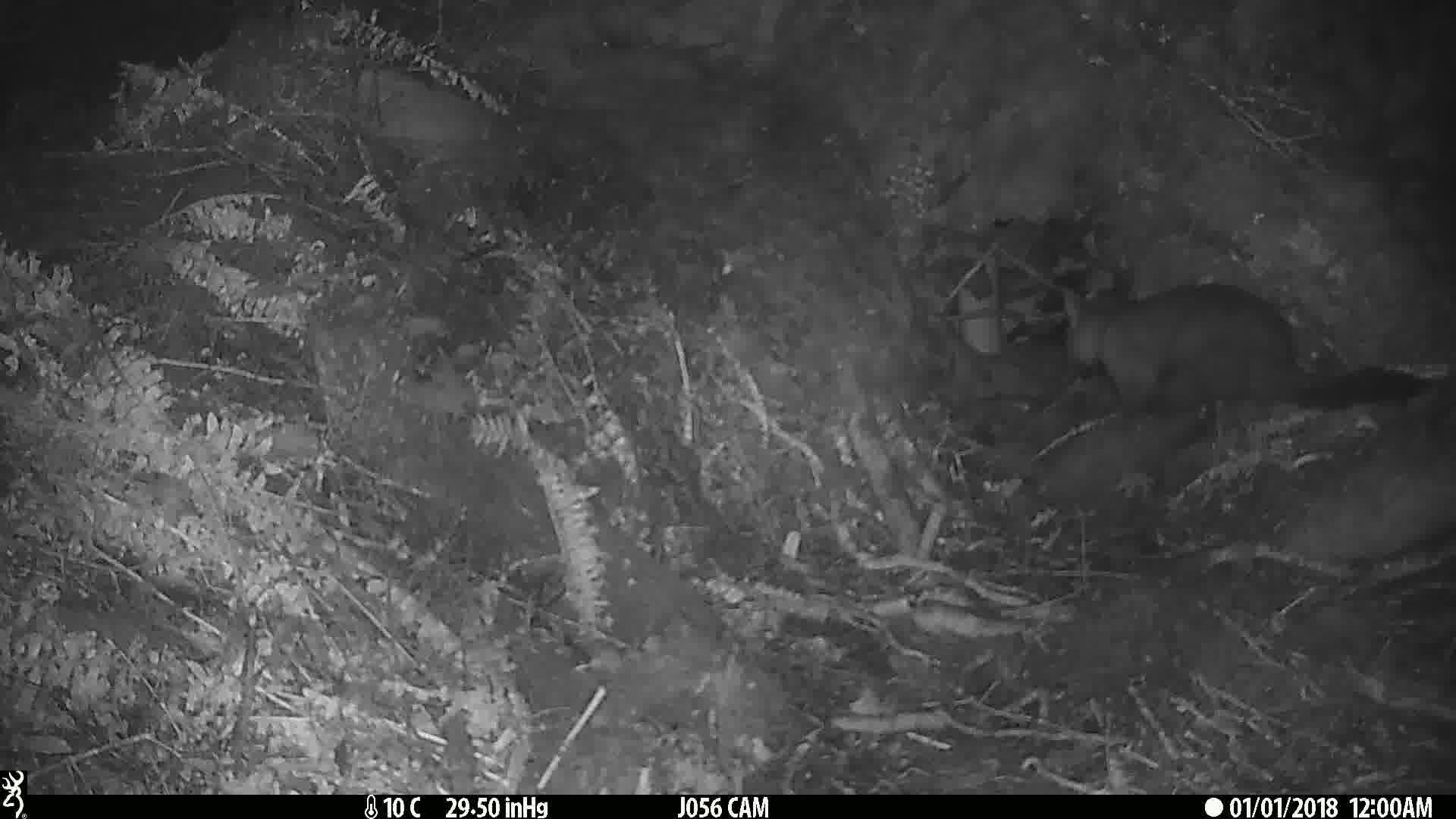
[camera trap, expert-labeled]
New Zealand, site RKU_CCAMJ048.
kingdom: Animalia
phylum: Chordata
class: Mammalia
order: Diprotodontia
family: Phalangeridae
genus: Trichosurus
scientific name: Trichosurus vulpecula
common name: common brushtail possum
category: possum